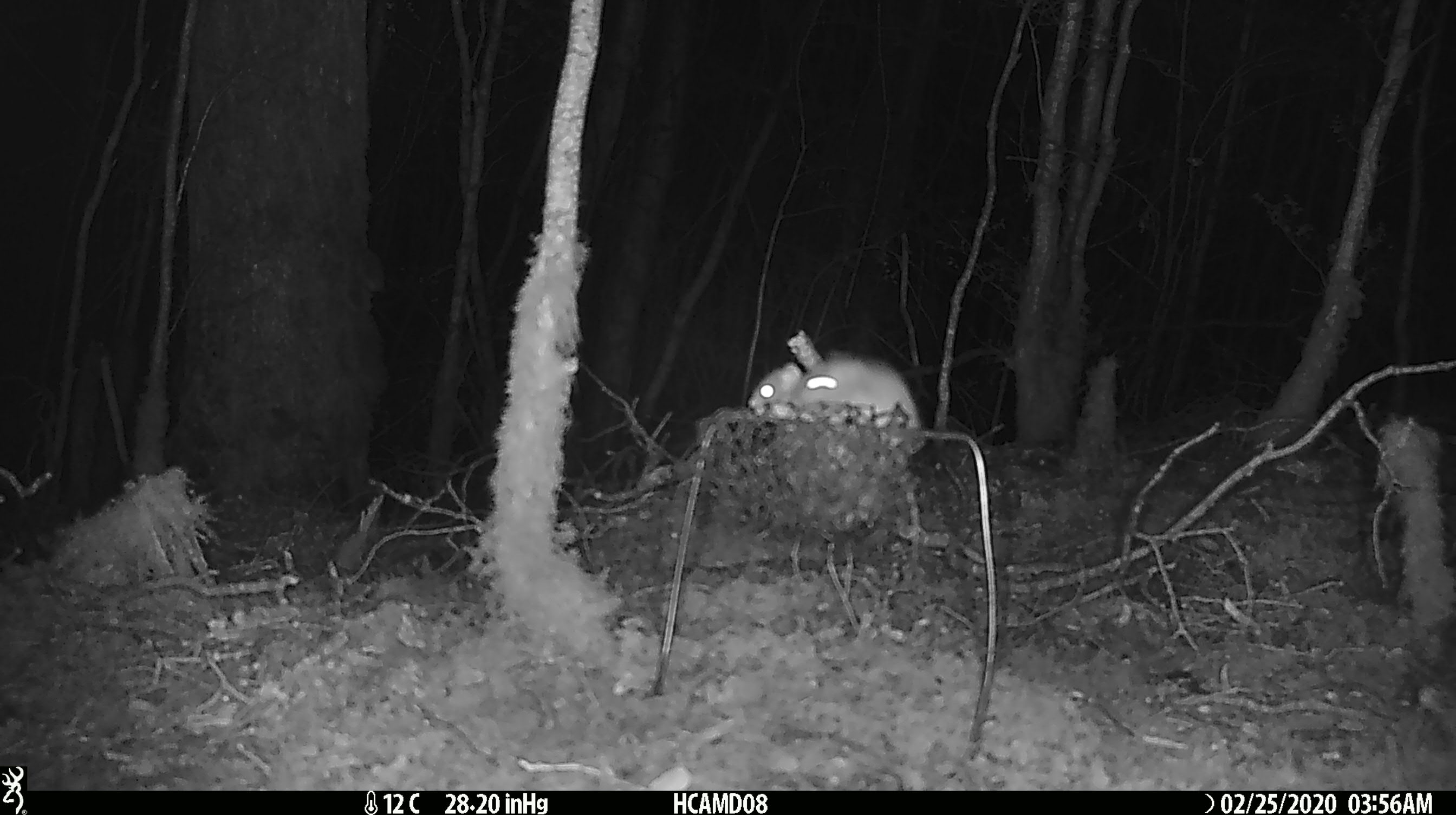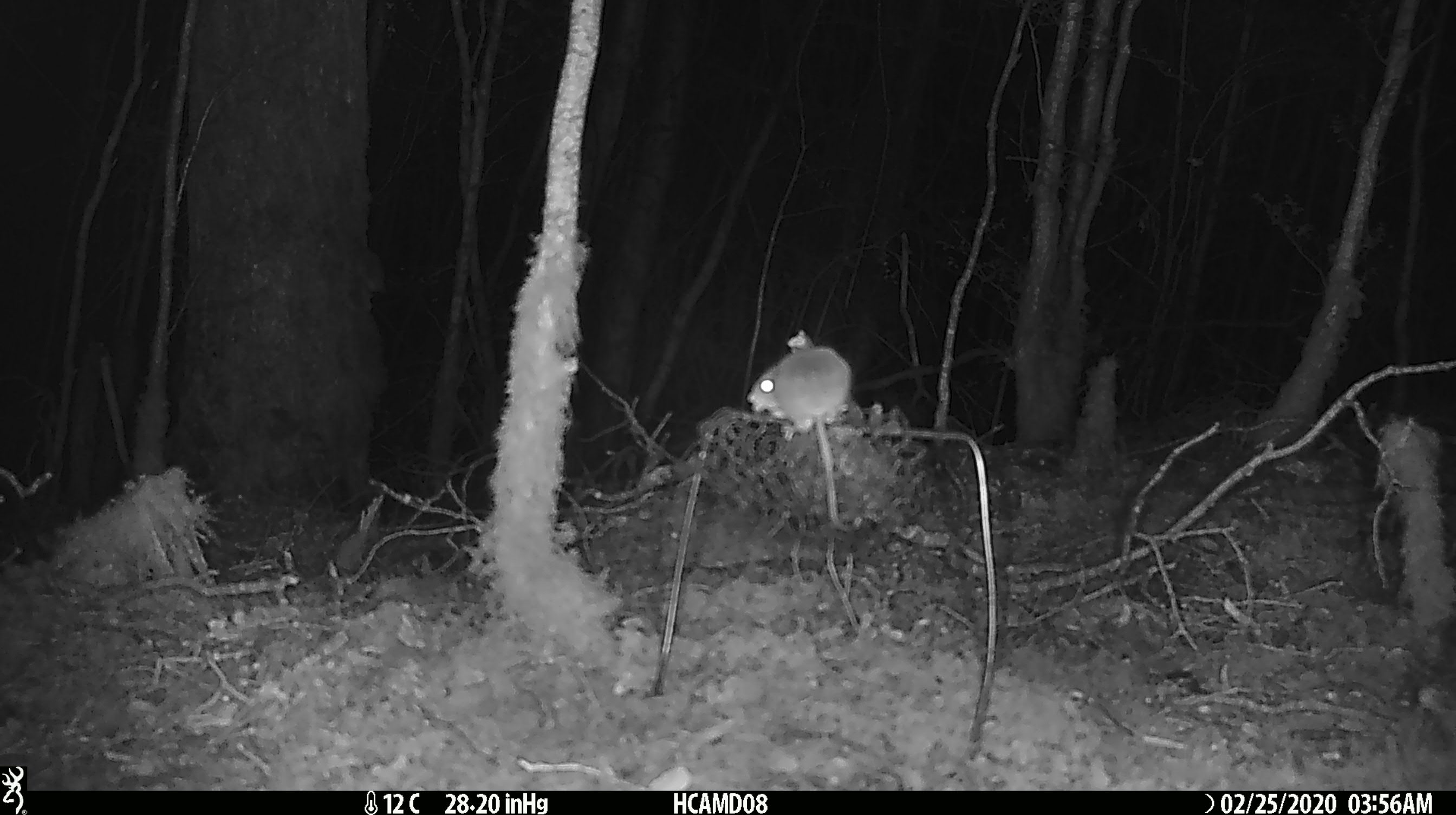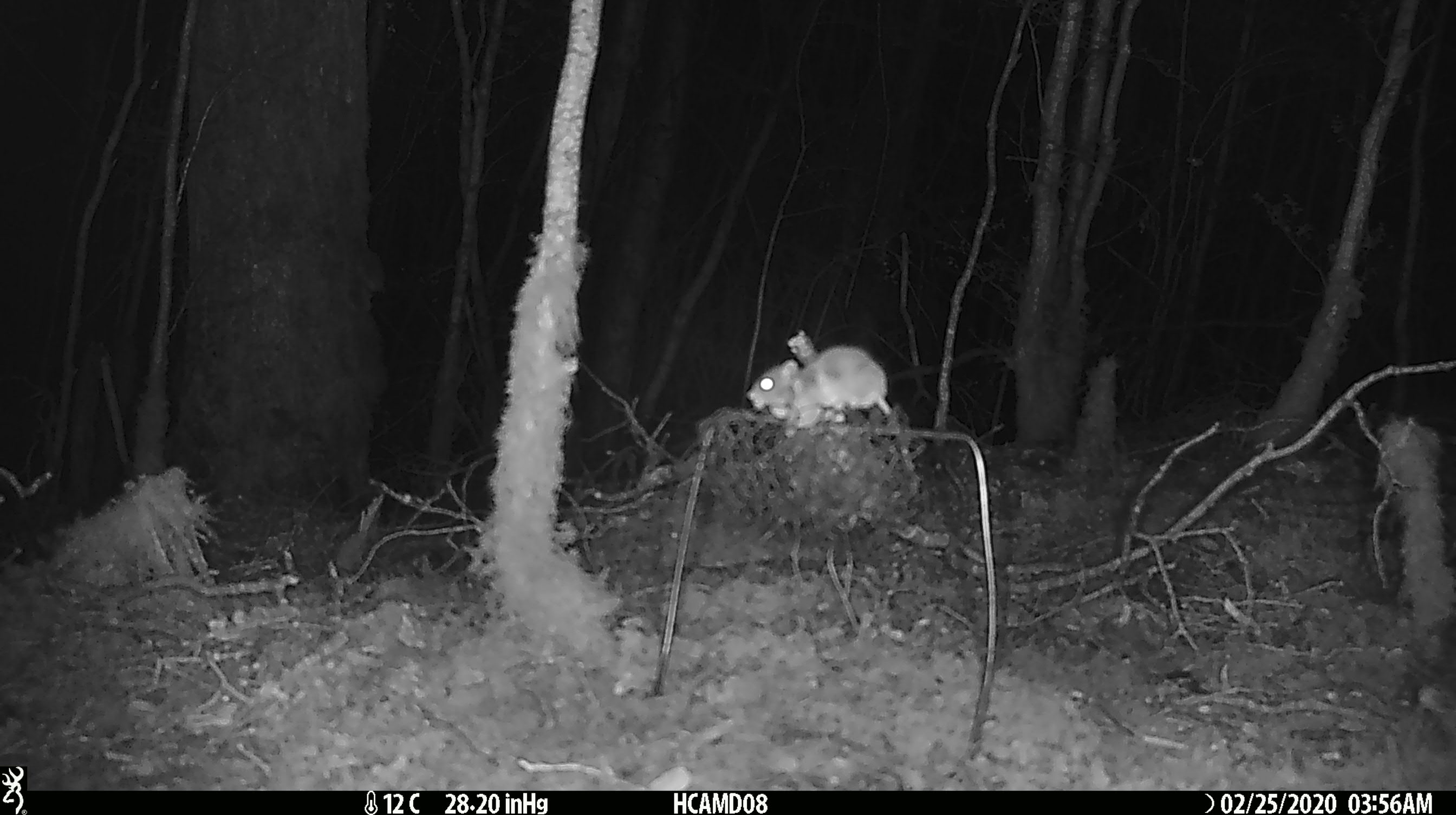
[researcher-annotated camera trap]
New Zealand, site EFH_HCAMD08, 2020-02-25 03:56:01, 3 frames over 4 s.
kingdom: Animalia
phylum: Chordata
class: Mammalia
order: Rodentia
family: Muridae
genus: Mus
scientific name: Mus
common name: mouse